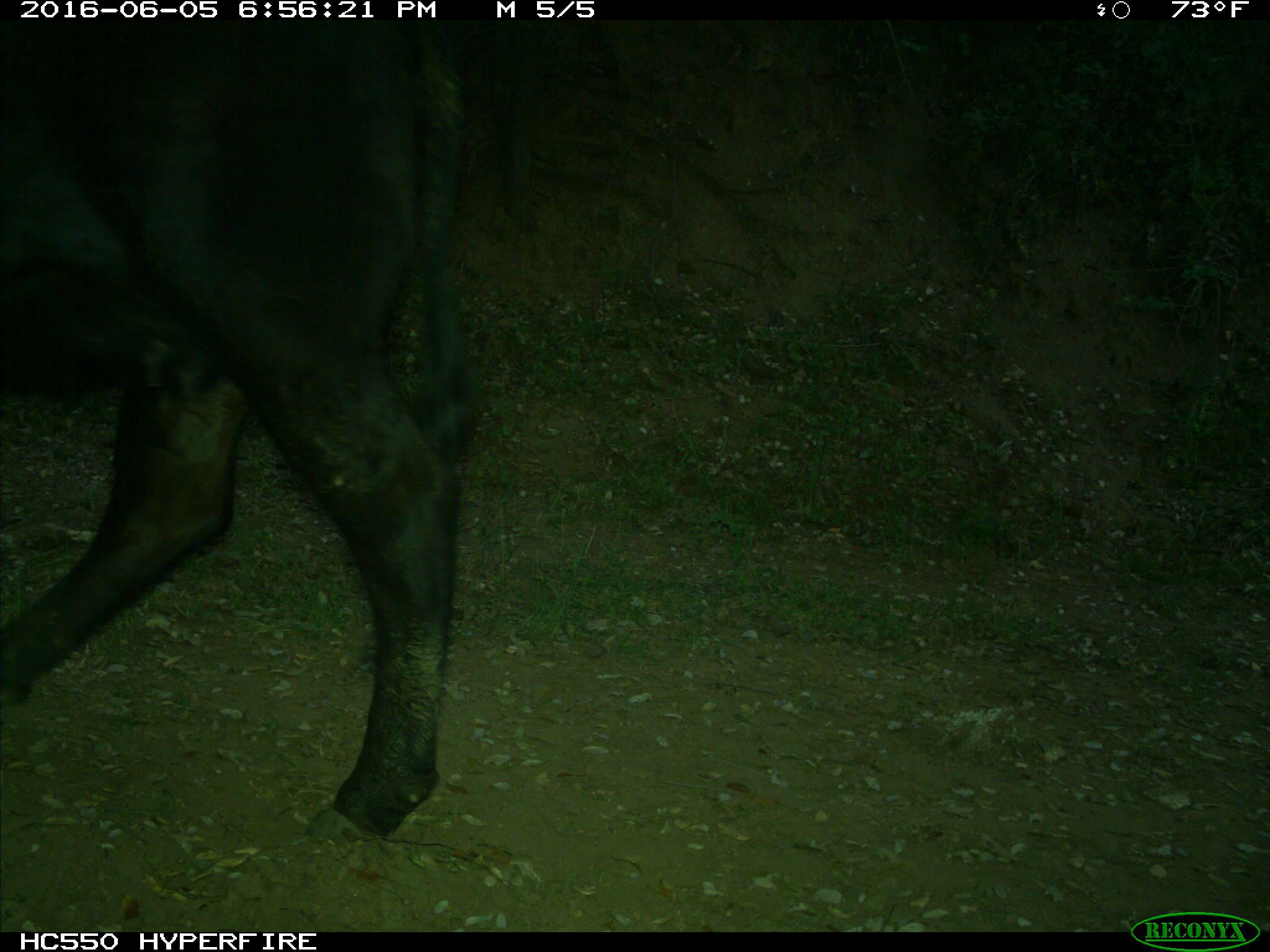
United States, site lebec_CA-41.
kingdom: Animalia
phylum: Chordata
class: Mammalia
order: Artiodactyla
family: Bovidae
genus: Bos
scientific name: Bos taurus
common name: domestic cow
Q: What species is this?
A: Bos taurus (domestic cow).